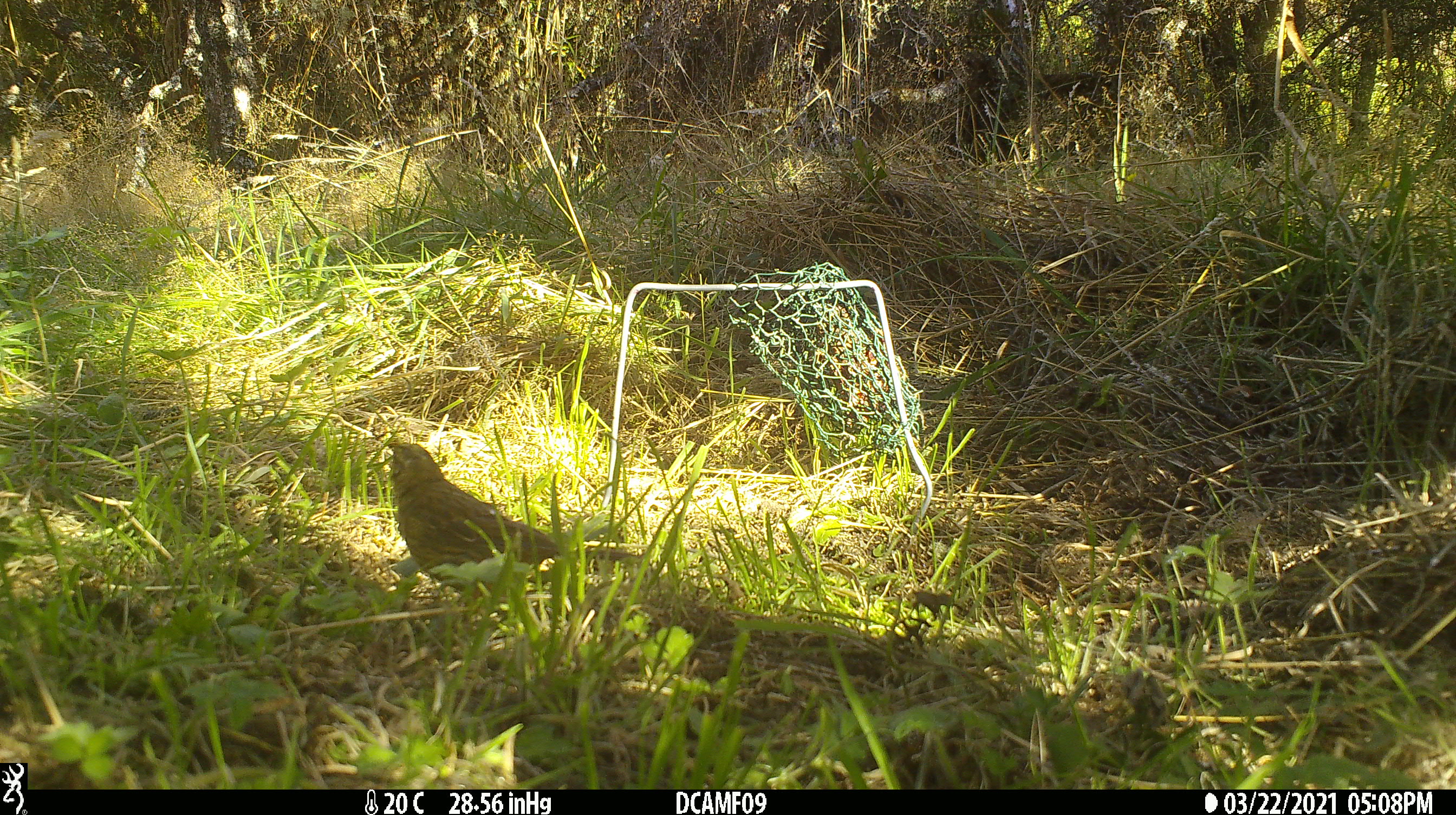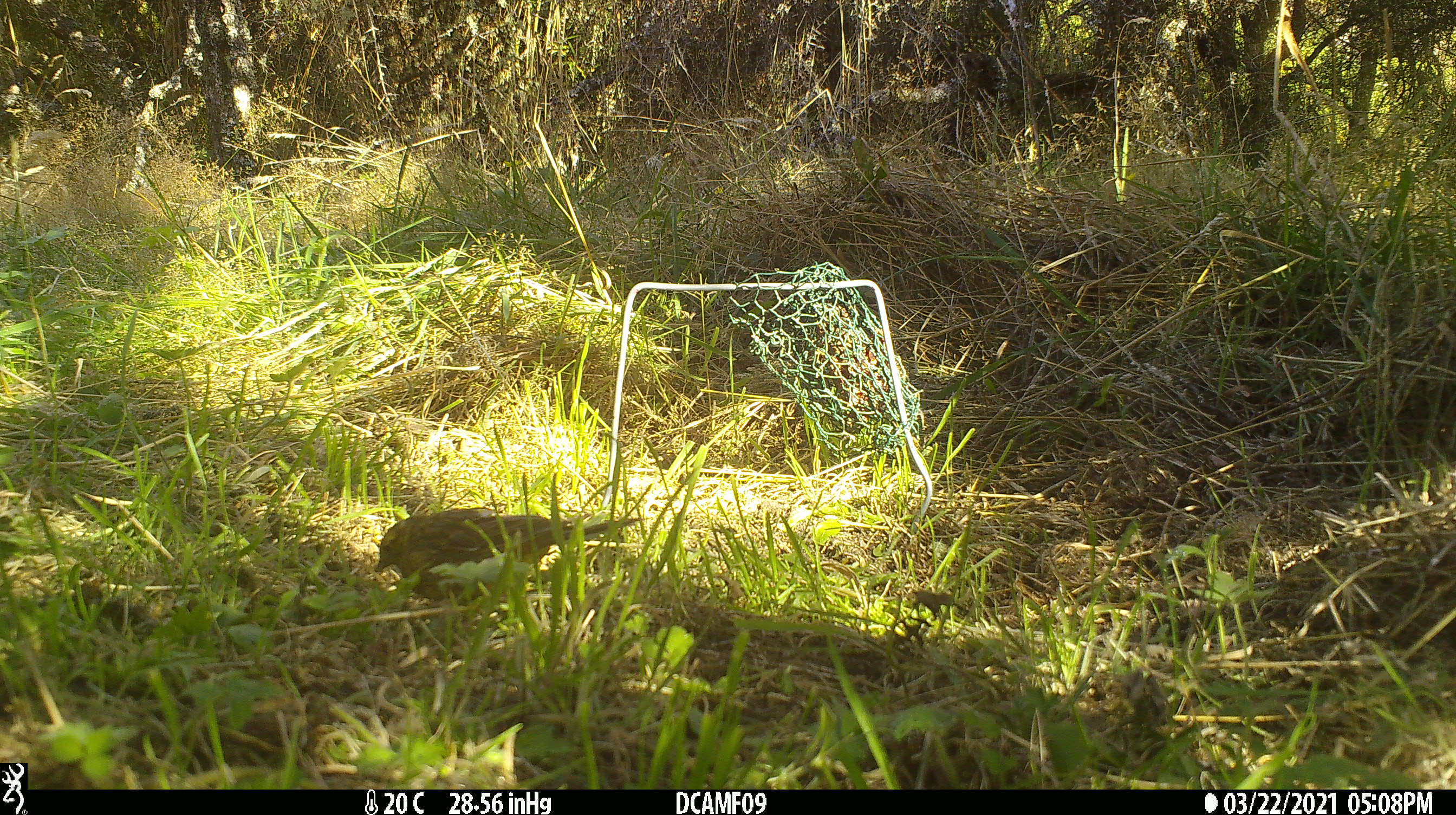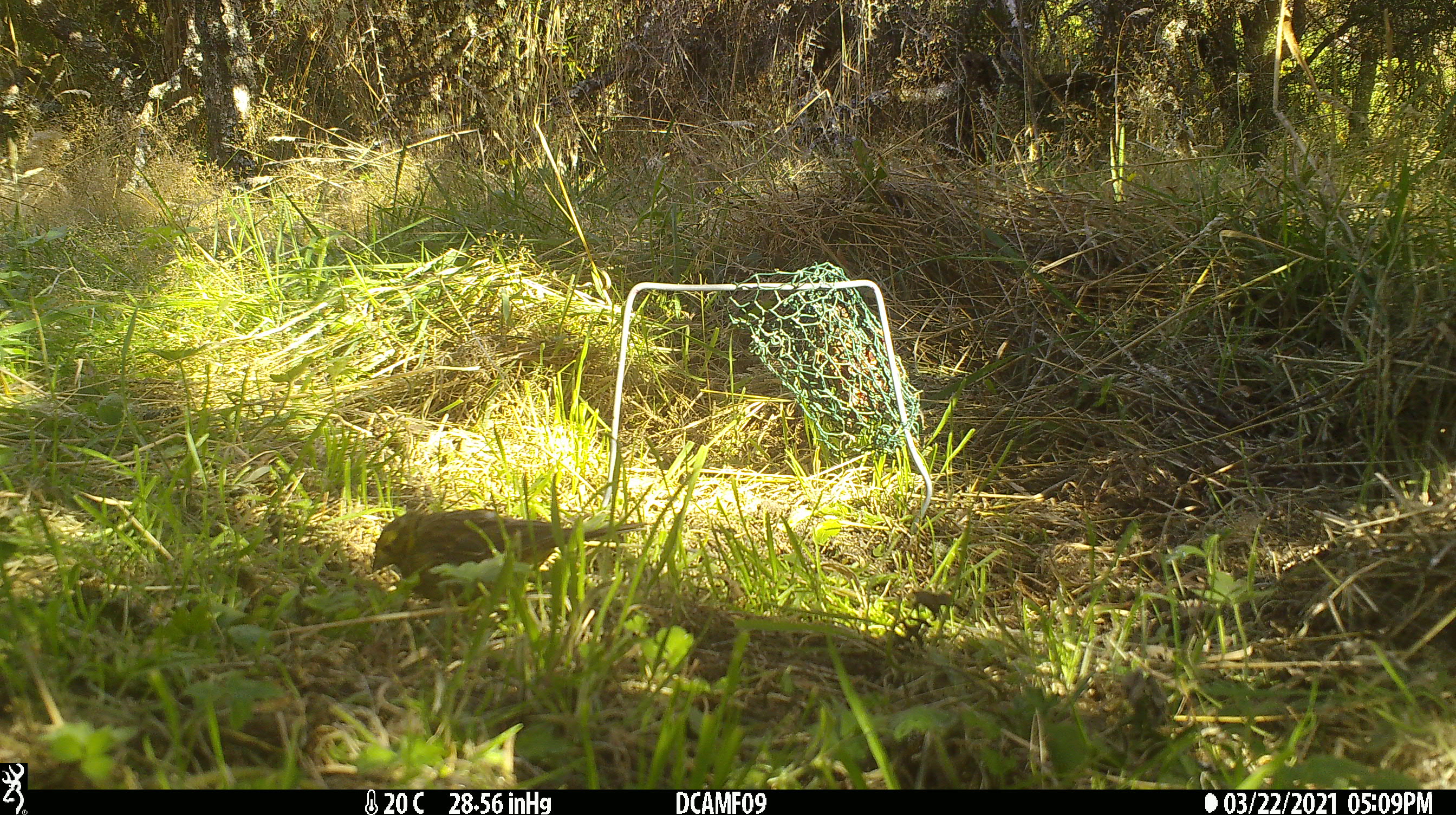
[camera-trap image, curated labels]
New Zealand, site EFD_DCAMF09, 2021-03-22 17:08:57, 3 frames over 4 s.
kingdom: Animalia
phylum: Chordata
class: Aves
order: Passeriformes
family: Emberizidae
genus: Emberiza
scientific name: Emberiza citrinella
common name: yellowhammer